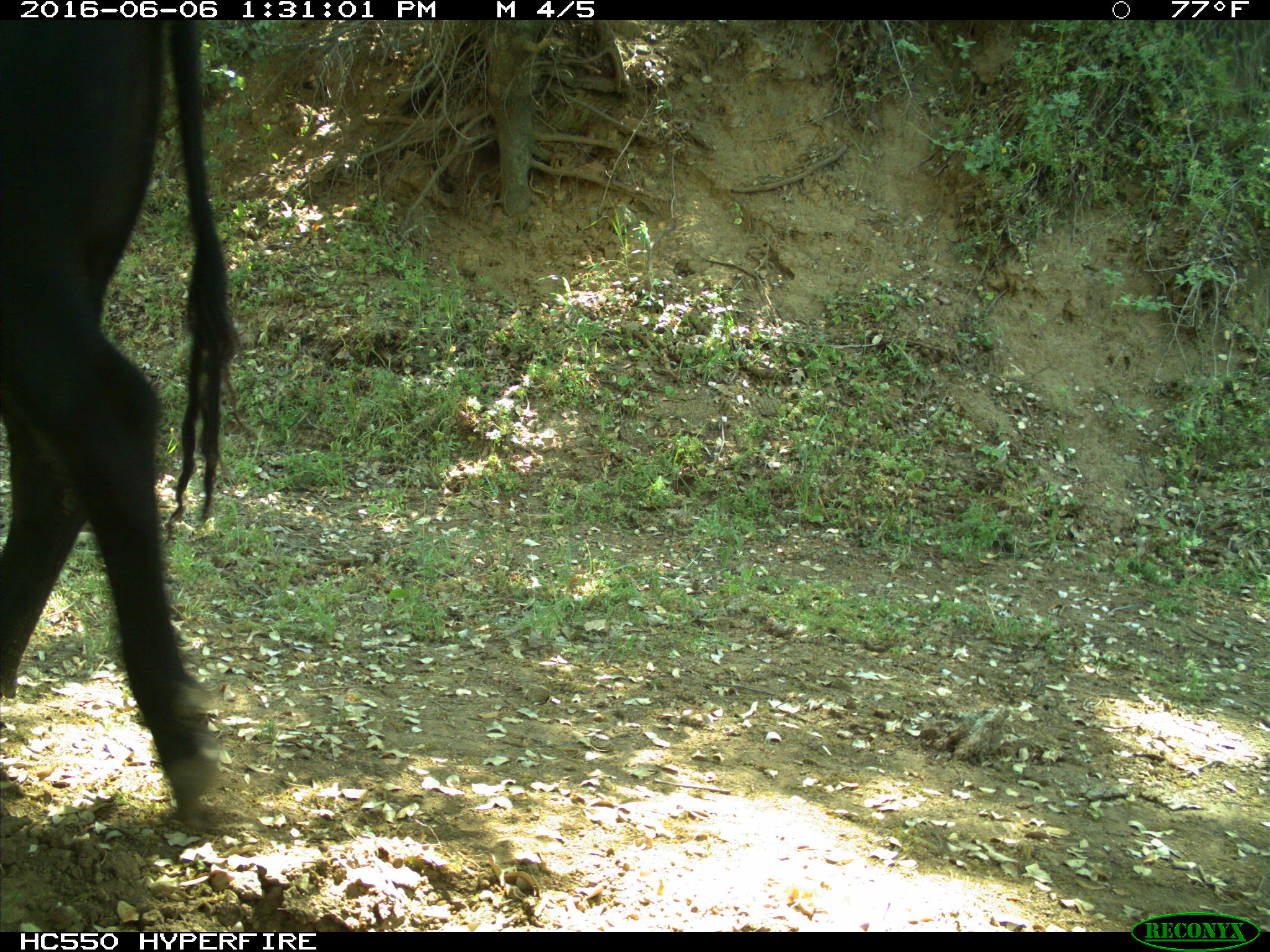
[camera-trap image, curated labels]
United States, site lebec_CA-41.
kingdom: Animalia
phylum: Chordata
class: Mammalia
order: Artiodactyla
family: Bovidae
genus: Bos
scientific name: Bos taurus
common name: domestic cow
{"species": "Bos taurus (domestic cow)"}